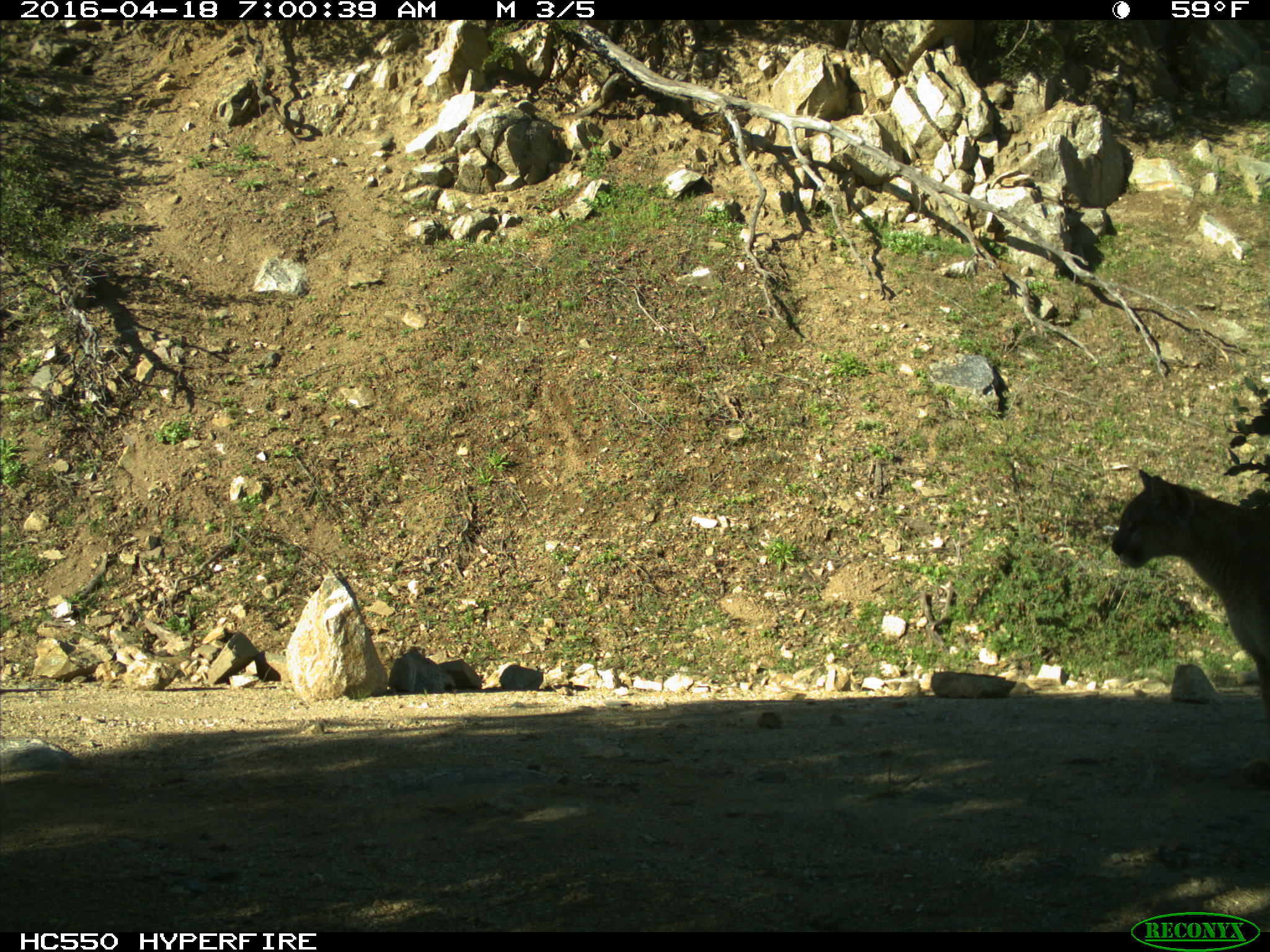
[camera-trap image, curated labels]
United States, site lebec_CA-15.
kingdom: Animalia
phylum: Chordata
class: Mammalia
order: Carnivora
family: Felidae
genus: Puma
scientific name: Puma concolor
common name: mountain lion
Puma concolor (mountain lion).